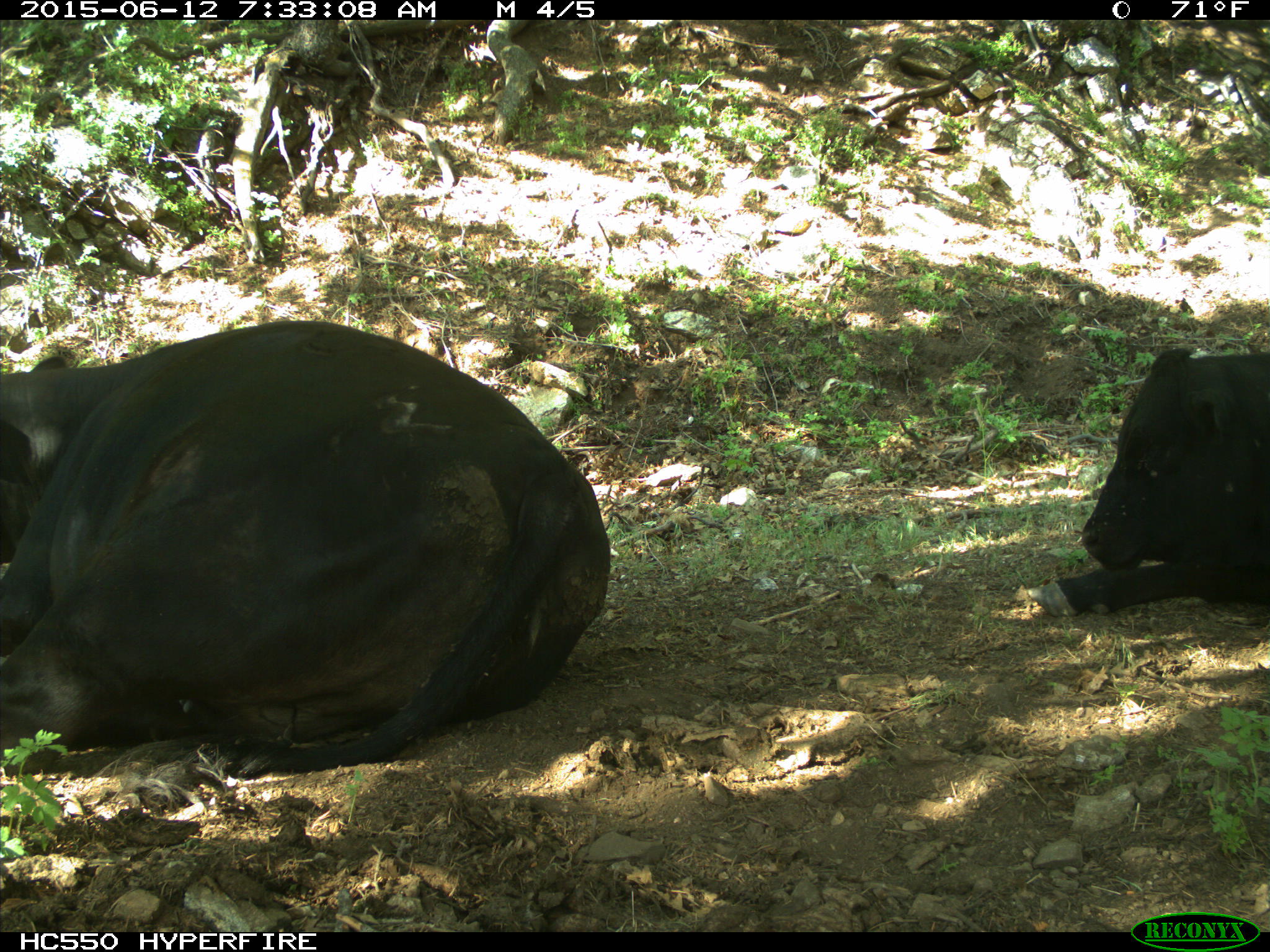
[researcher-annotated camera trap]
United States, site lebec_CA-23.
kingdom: Animalia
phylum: Chordata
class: Mammalia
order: Artiodactyla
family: Bovidae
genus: Bos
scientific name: Bos taurus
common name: domestic cow